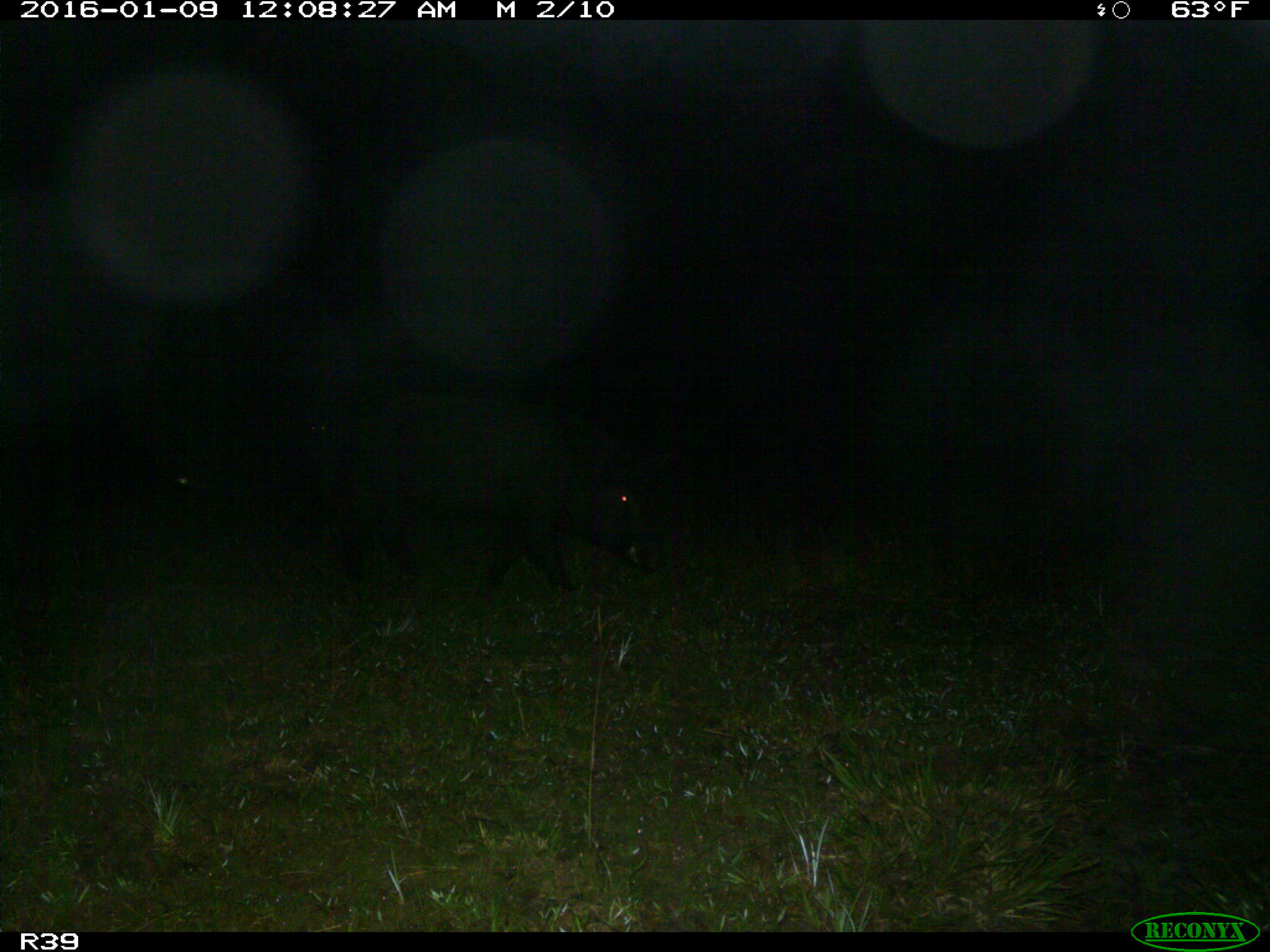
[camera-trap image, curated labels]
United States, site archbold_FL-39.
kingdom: Animalia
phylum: Chordata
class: Mammalia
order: Artiodactyla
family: Suidae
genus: Sus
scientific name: Sus scrofa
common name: wild boar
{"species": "Sus scrofa (wild boar)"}